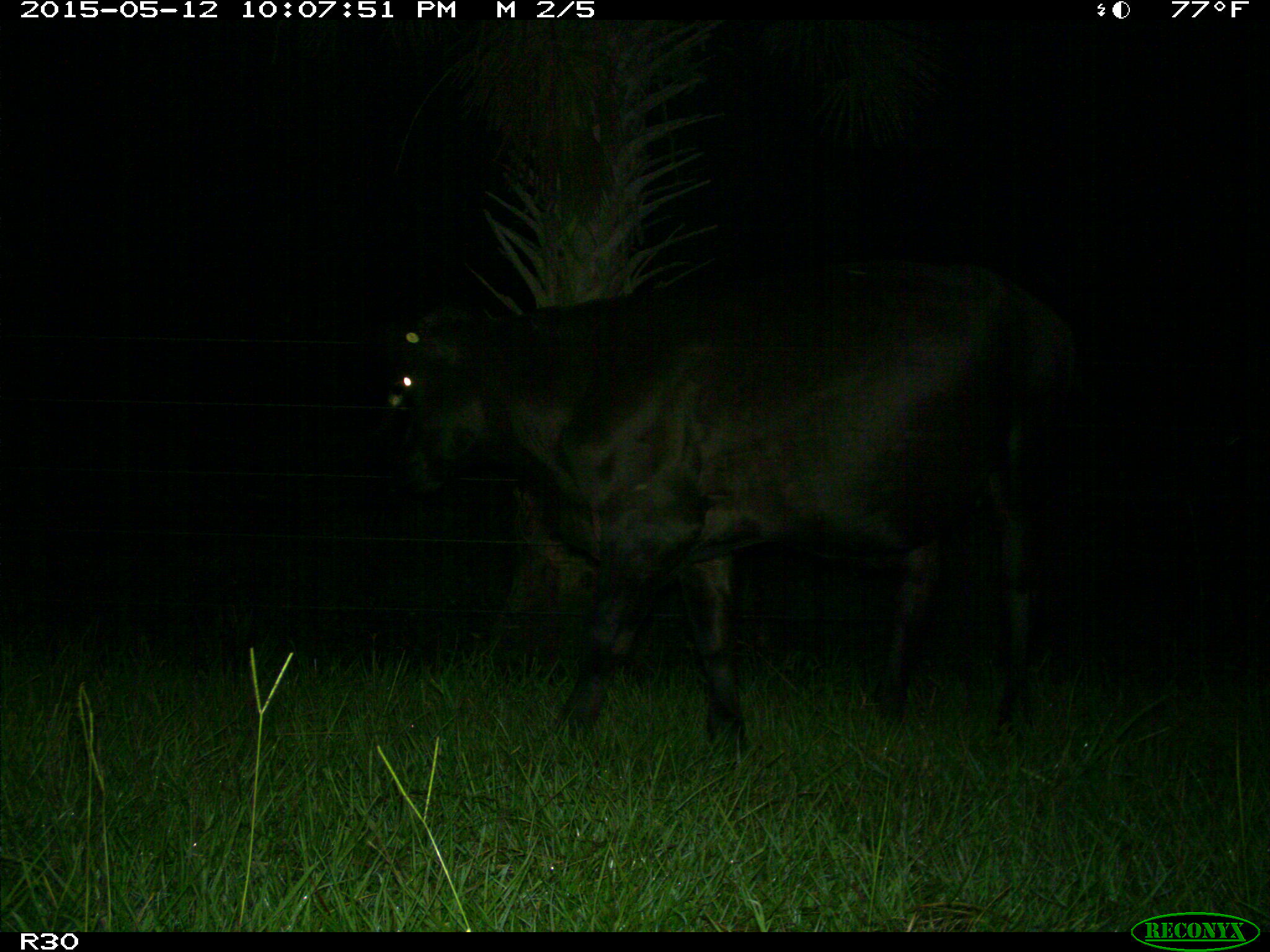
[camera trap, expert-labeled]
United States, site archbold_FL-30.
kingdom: Animalia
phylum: Chordata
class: Mammalia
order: Artiodactyla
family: Bovidae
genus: Bos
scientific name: Bos taurus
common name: domestic cow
Bos taurus (domestic cow).